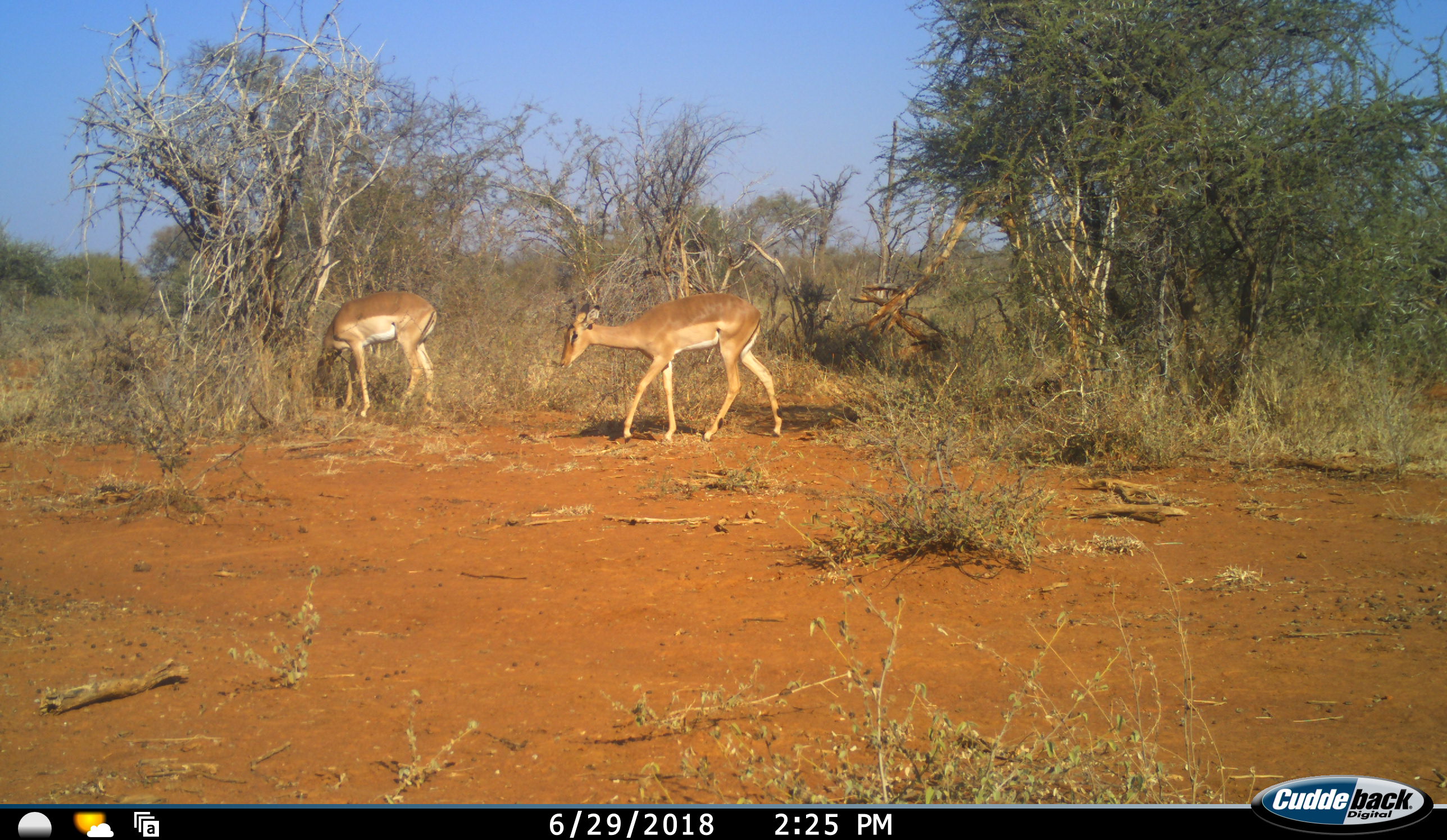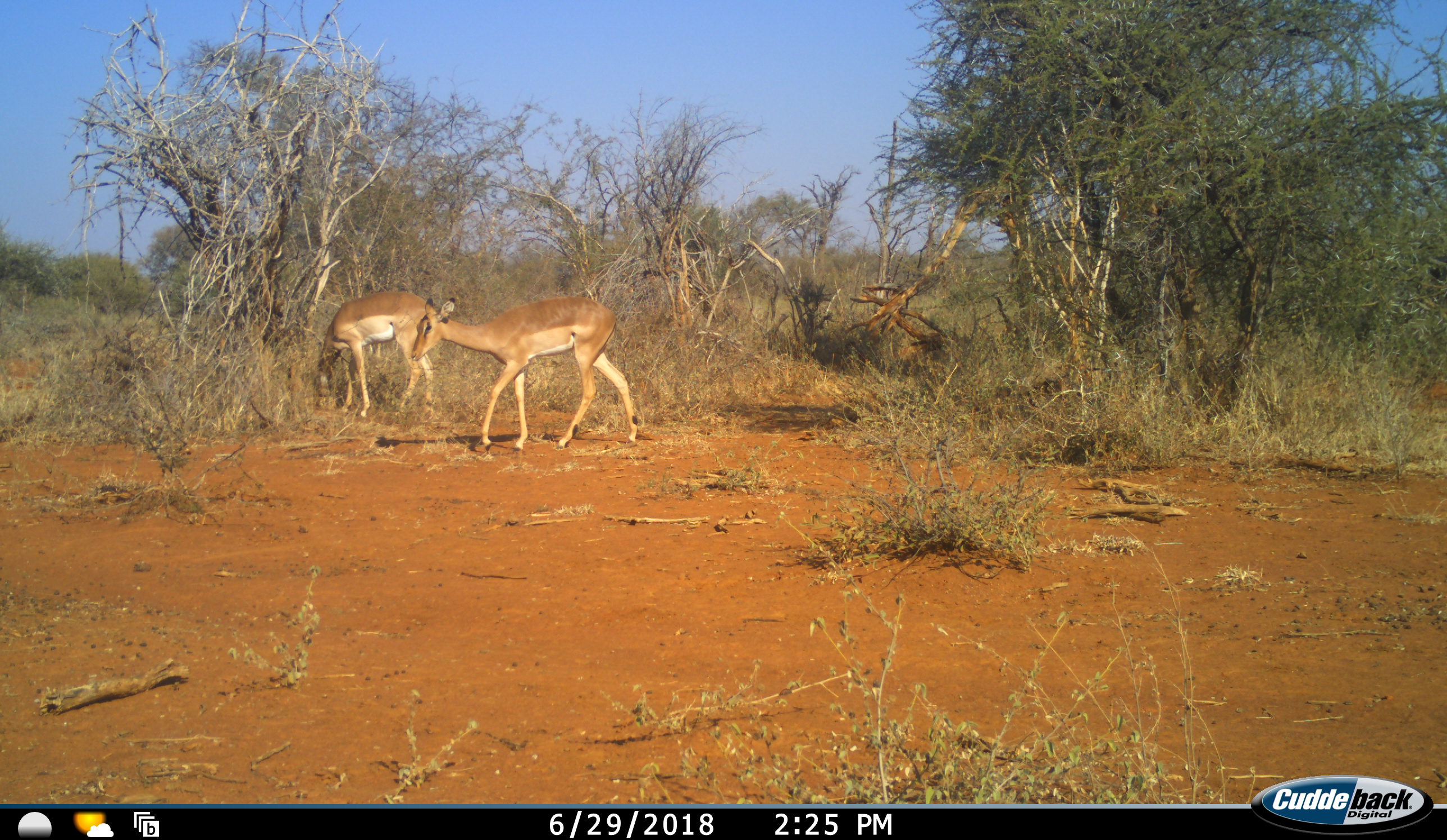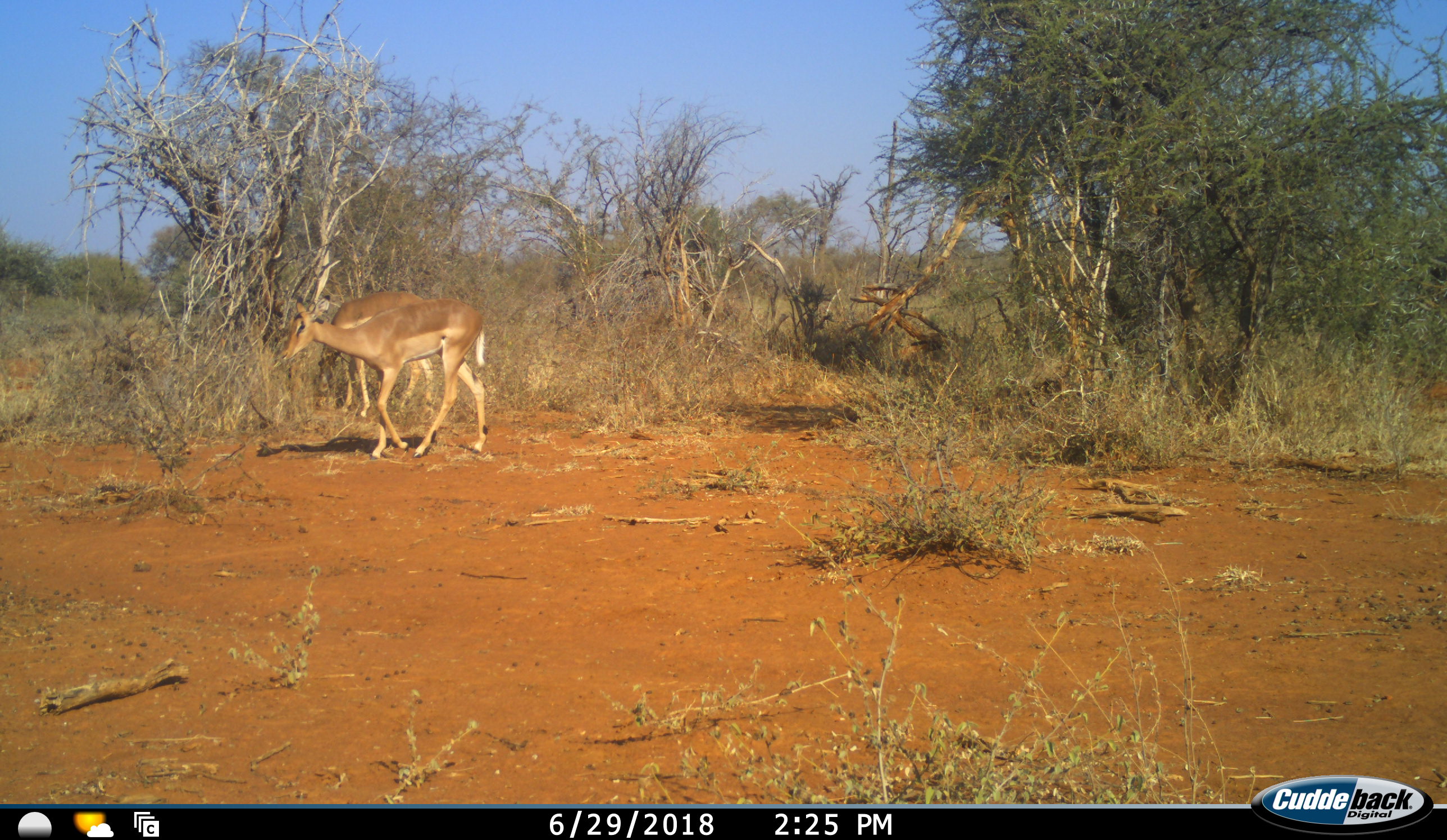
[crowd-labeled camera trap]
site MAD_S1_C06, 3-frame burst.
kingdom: Animalia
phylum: Chordata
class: Mammalia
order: Artiodactyla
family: Bovidae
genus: Aepyceros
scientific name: Aepyceros melampus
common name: impala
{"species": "impala (Aepyceros melampus)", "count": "2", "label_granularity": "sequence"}